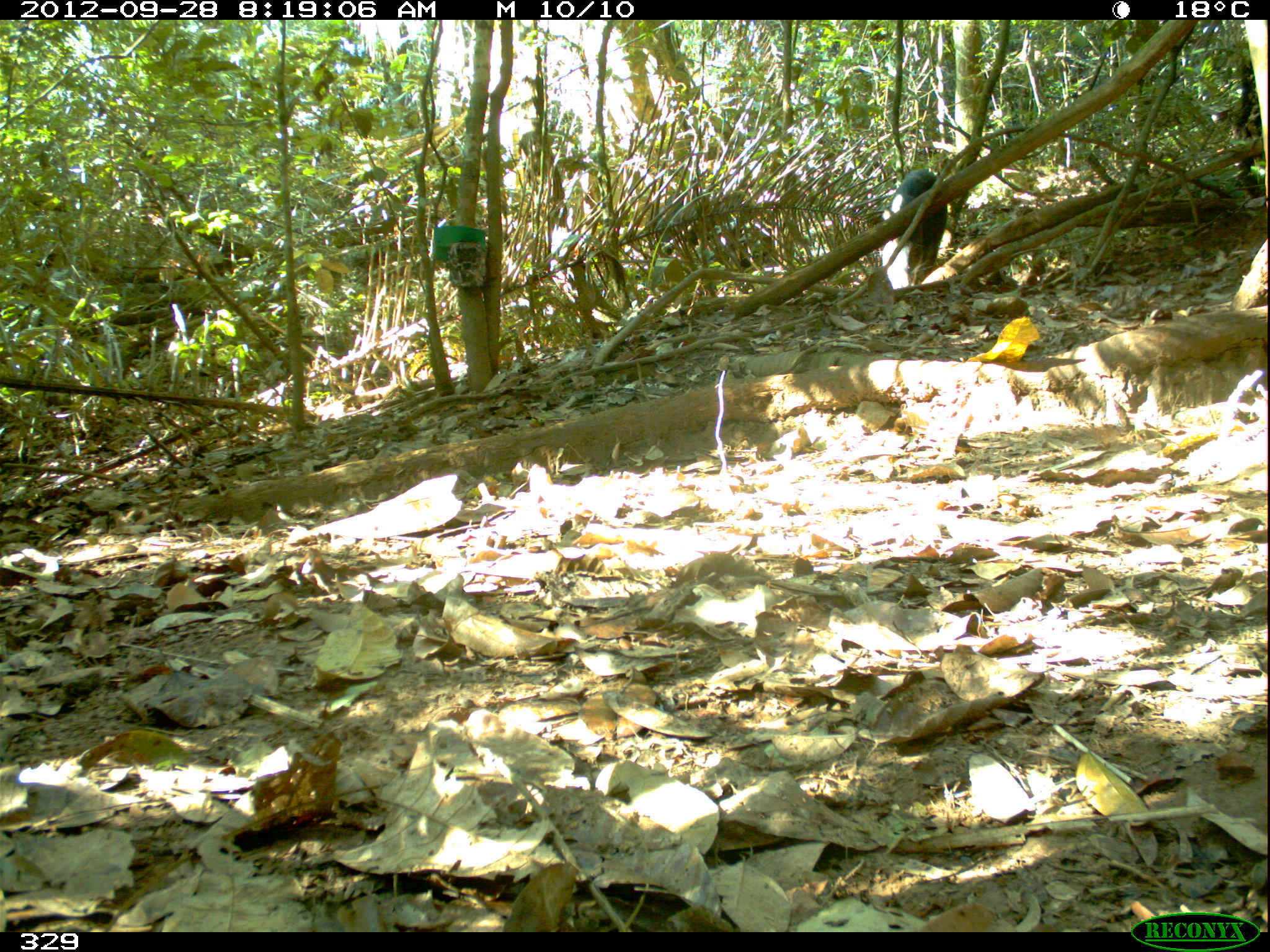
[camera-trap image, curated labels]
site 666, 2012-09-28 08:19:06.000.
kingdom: Animalia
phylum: Chordata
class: Mammalia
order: Artiodactyla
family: Tayassuidae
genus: Tayassu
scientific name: Tayassu pecari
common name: white-lipped peccary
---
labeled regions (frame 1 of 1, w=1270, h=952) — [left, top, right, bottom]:
tayassu pecari: [646, 190, 780, 276]; [872, 166, 956, 298]